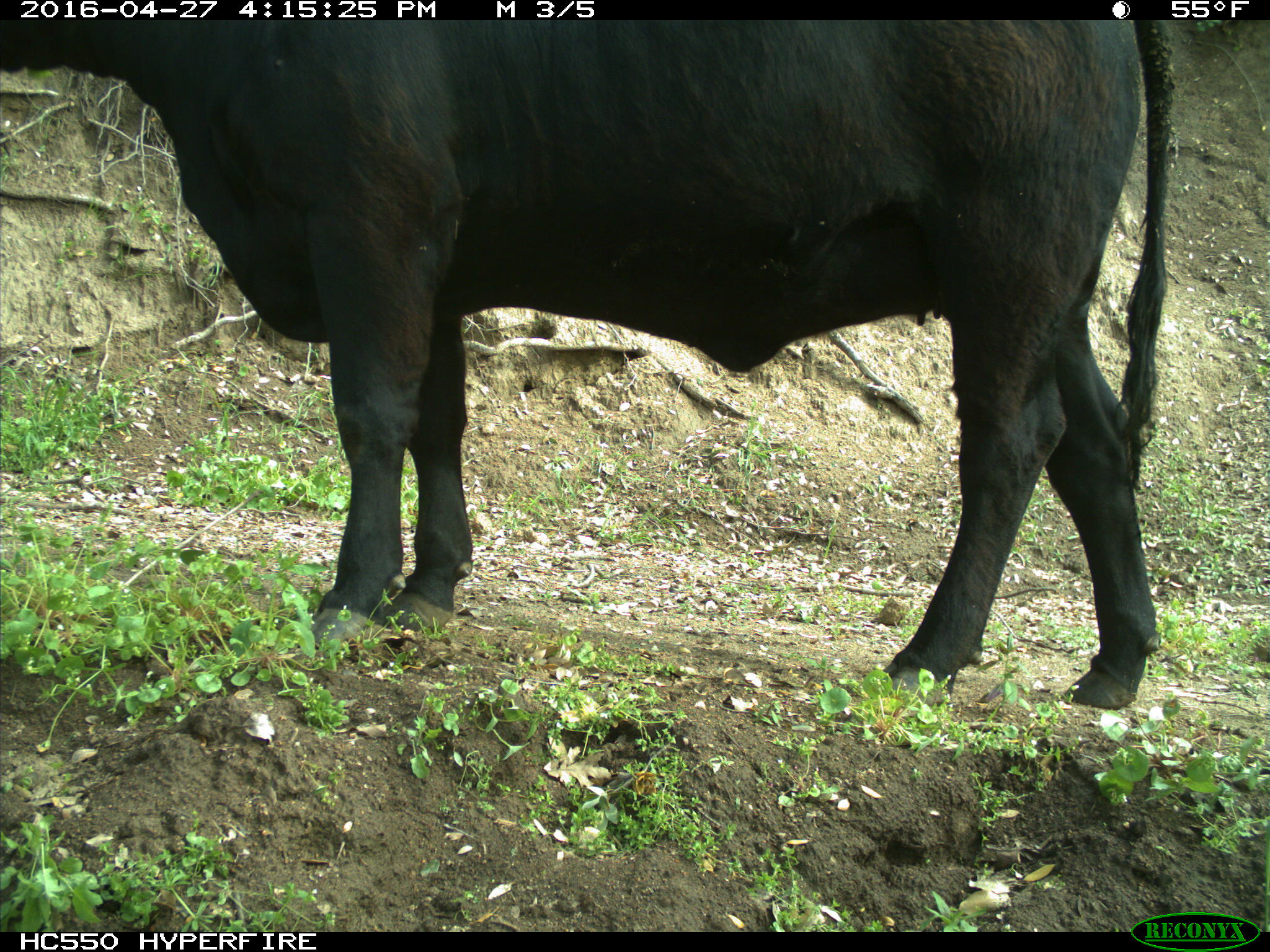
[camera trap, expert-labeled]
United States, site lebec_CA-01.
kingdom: Animalia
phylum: Chordata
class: Mammalia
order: Artiodactyla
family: Bovidae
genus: Bos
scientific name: Bos taurus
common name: domestic cow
Bos taurus (domestic cow).